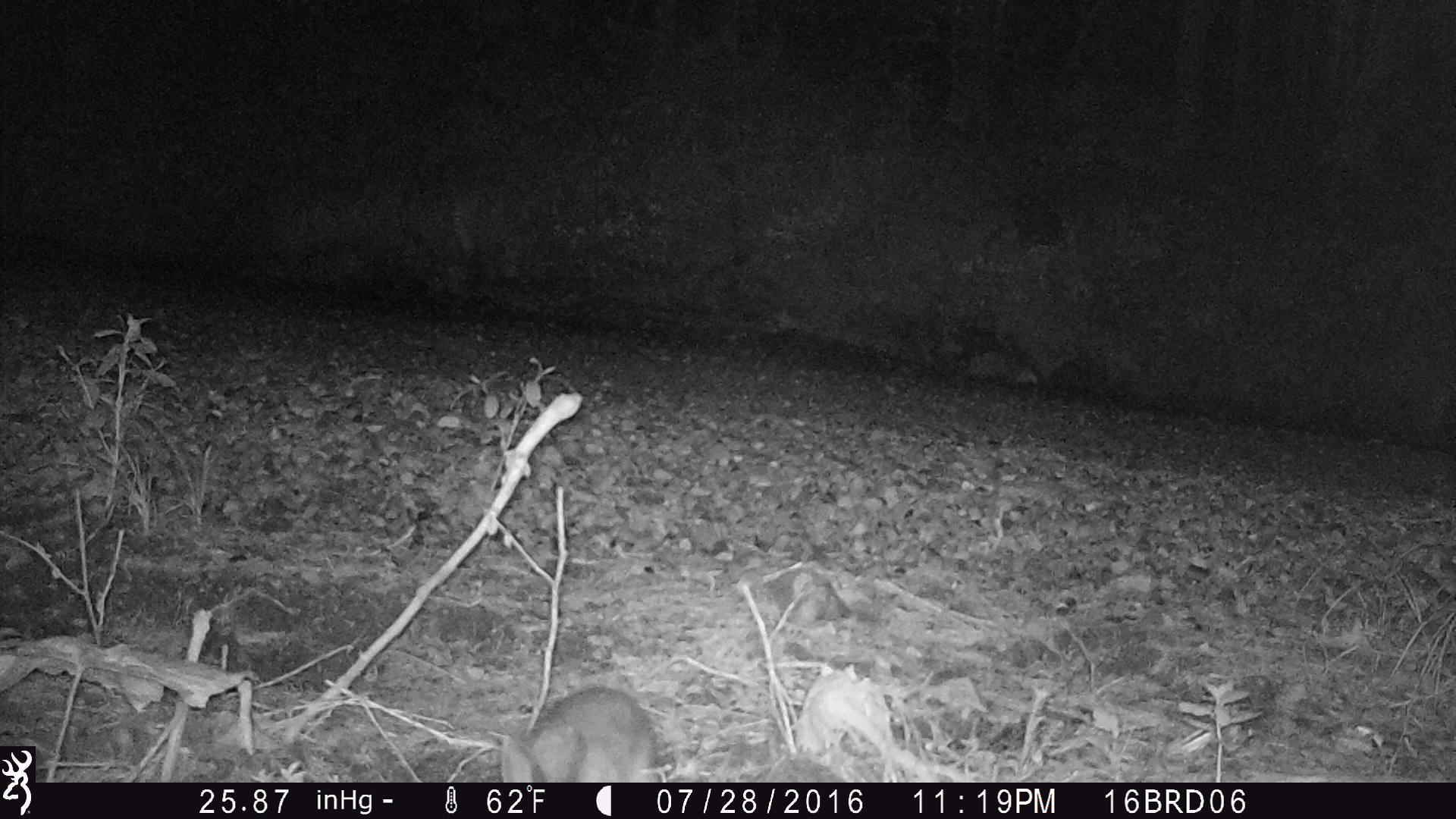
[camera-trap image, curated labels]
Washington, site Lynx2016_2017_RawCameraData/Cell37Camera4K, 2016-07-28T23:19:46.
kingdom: Animalia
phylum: Chordata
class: Mammalia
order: Lagomorpha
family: Leporidae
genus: Lepus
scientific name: Lepus americanus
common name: snowshoe hare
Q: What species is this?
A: Lepus americanus (snowshoe hare).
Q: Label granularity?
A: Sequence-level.